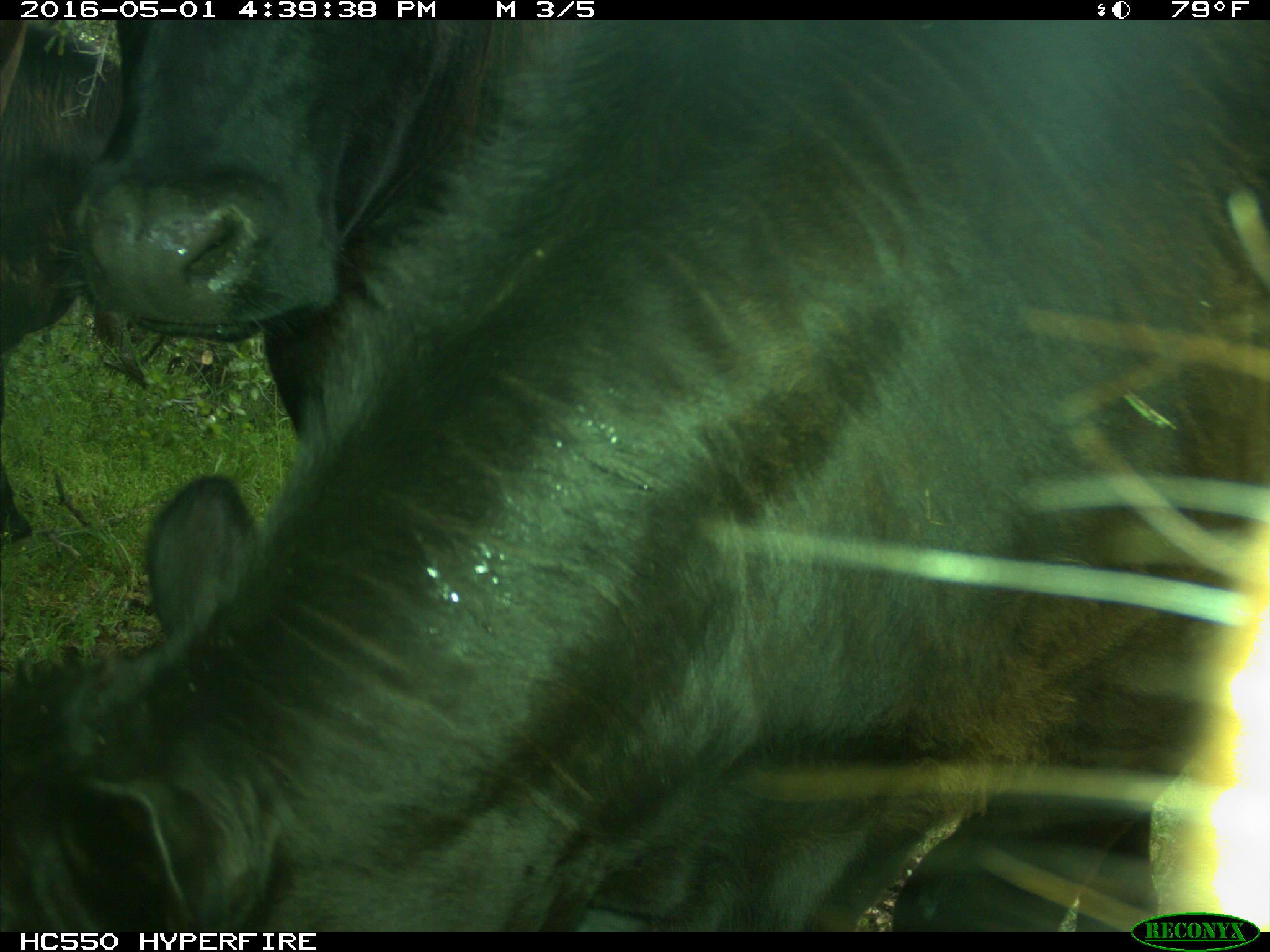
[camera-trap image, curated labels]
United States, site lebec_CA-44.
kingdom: Animalia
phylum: Chordata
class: Mammalia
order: Artiodactyla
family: Bovidae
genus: Bos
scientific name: Bos taurus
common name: domestic cow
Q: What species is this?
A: Bos taurus (domestic cow).